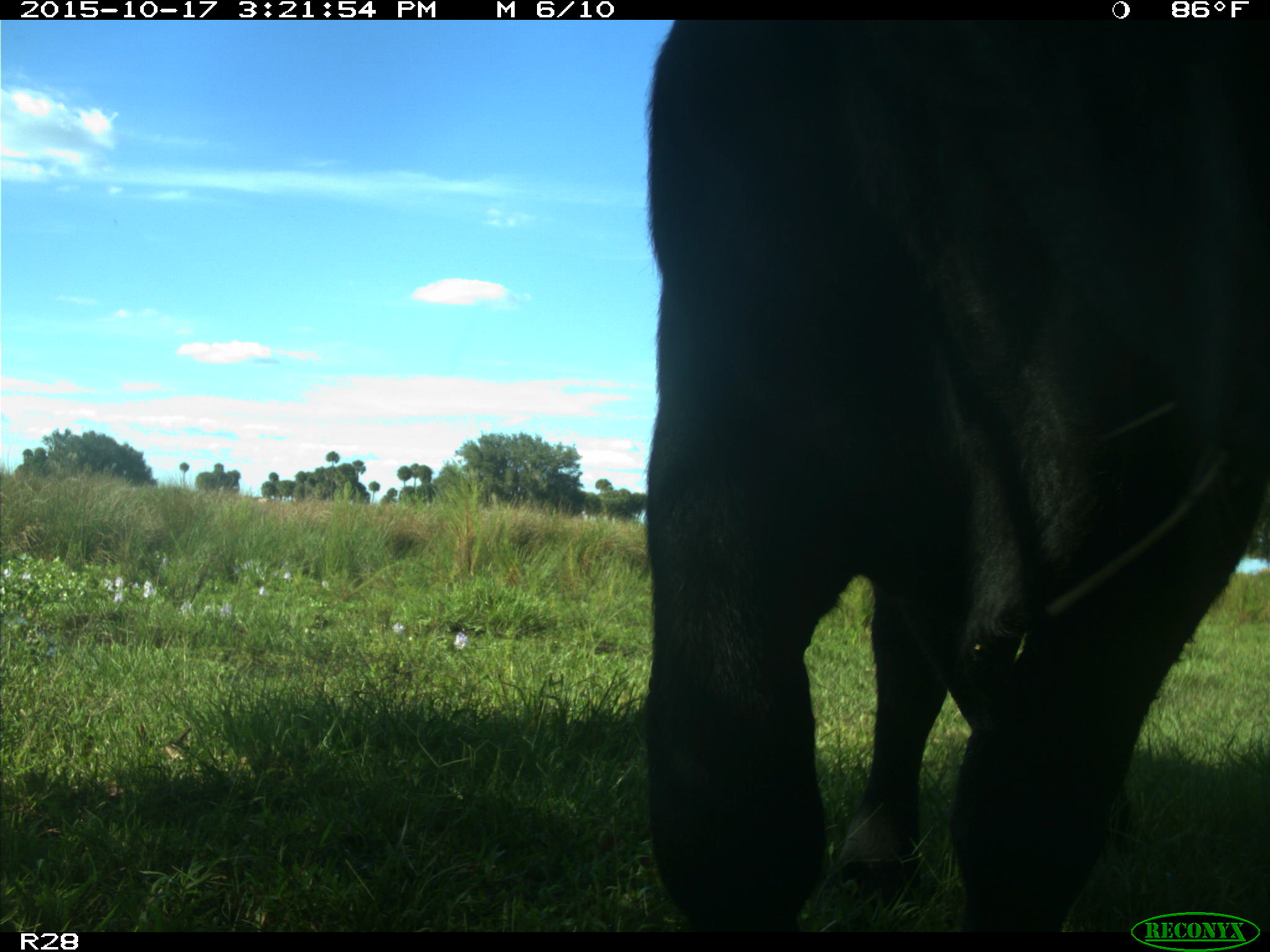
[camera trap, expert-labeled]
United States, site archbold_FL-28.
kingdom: Animalia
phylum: Chordata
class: Mammalia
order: Artiodactyla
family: Bovidae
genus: Bos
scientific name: Bos taurus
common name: domestic cow